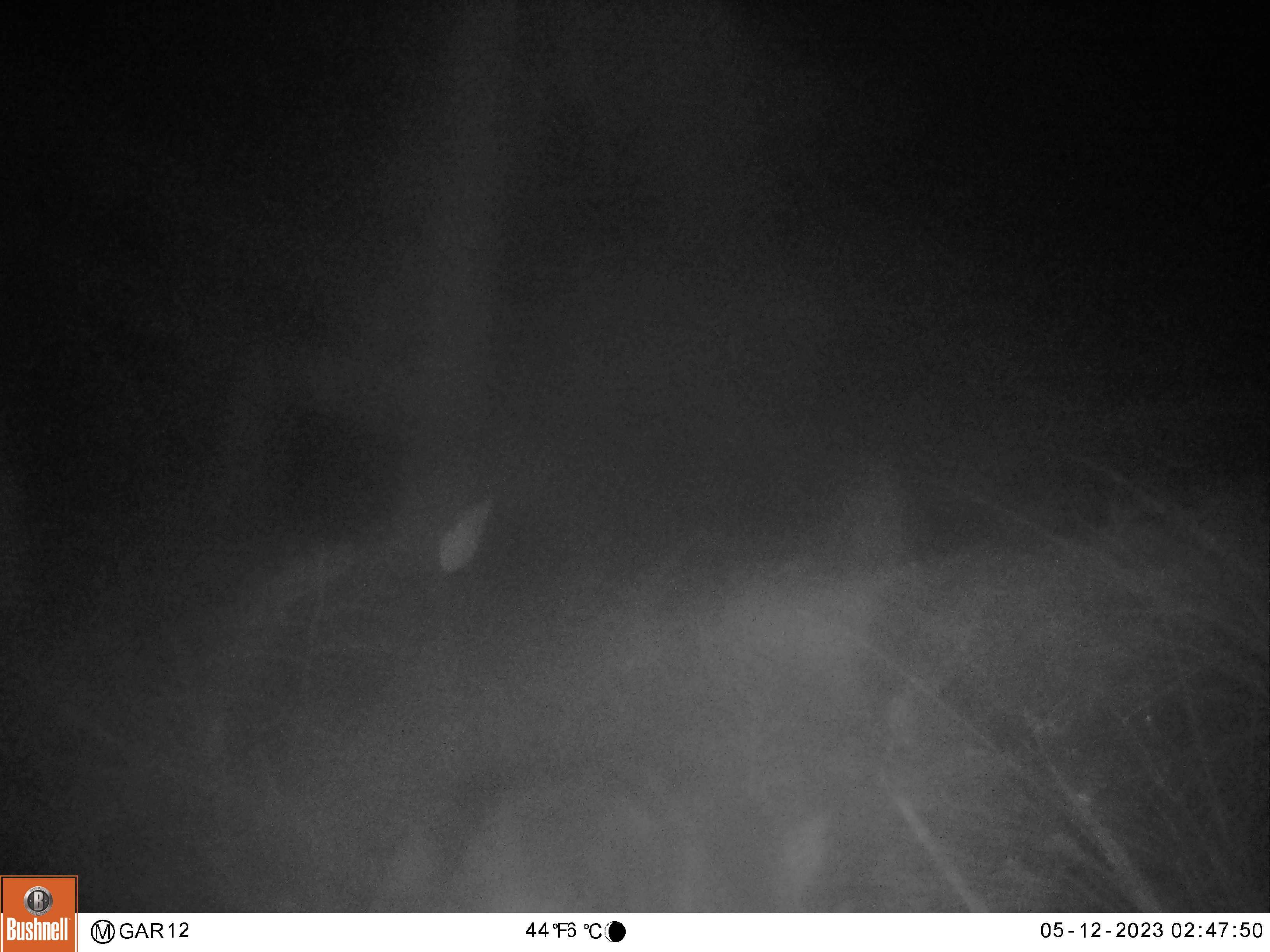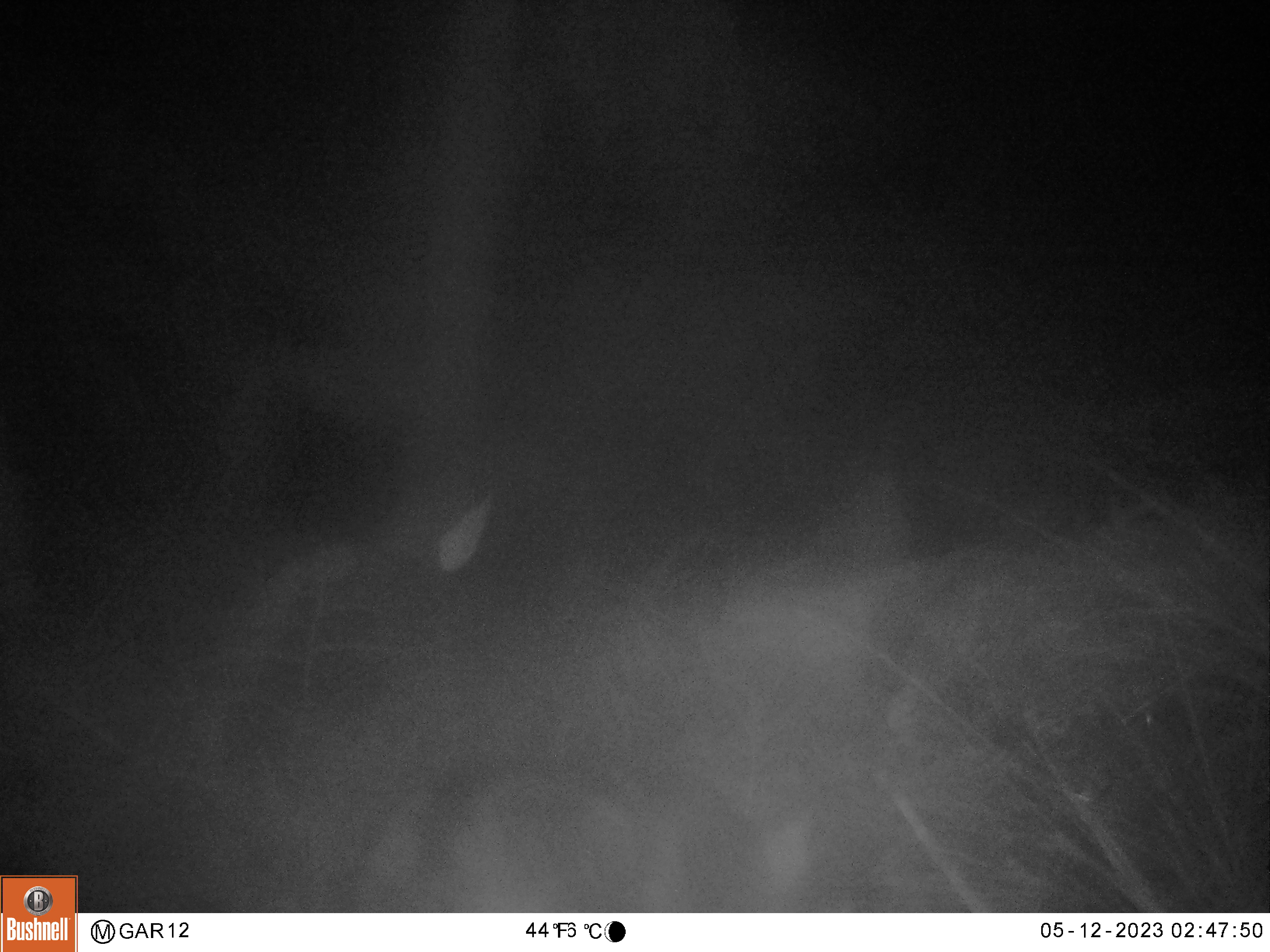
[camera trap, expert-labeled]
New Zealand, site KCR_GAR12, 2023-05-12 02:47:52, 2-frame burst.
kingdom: Animalia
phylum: Chordata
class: Mammalia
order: Carnivora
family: Felidae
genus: Felis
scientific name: Felis catus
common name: domestic cat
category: cat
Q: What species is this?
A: Cat (domestic cat) (Felis catus).